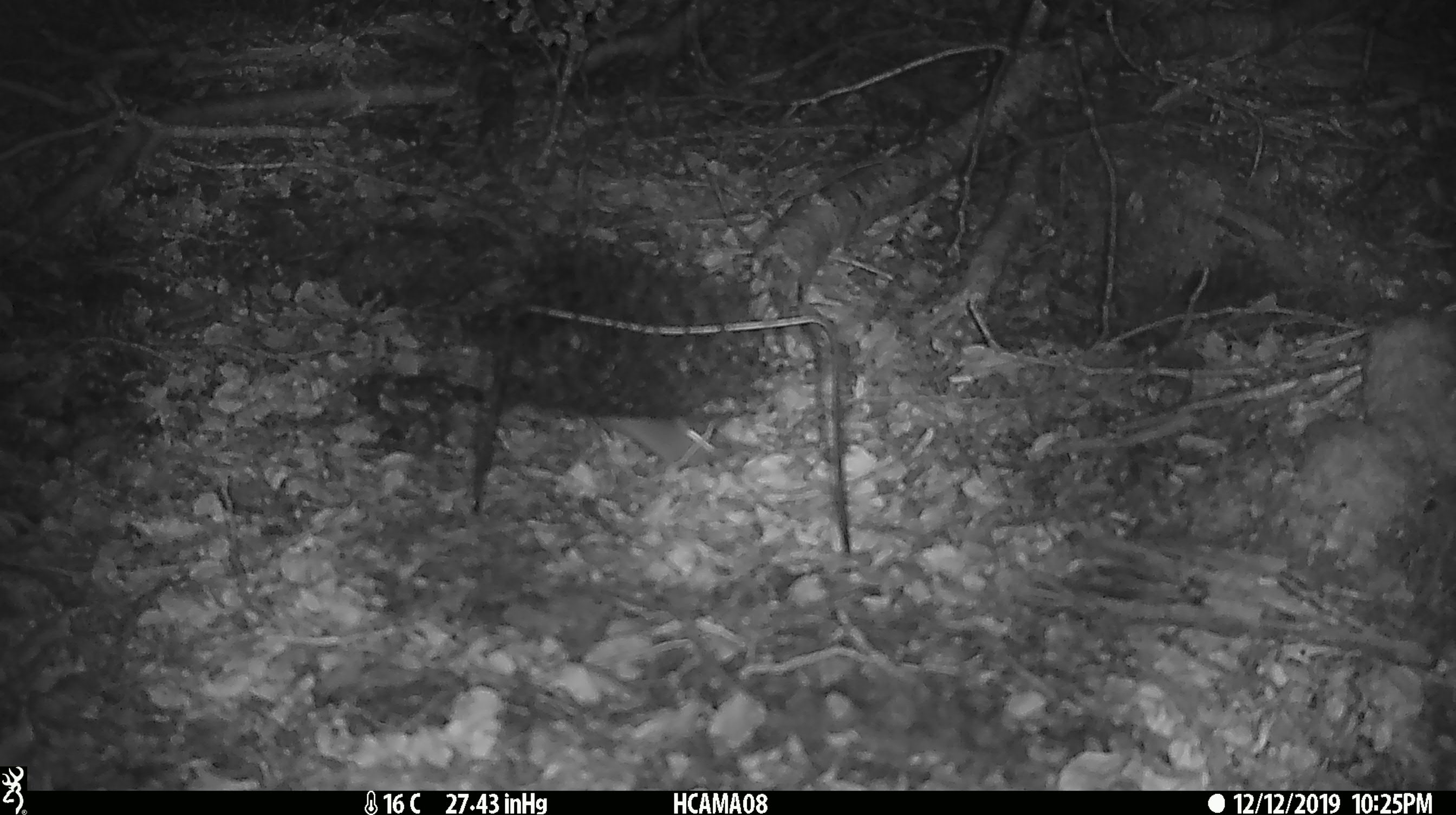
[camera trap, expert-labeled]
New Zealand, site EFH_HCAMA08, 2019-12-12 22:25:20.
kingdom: Animalia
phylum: Chordata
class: Mammalia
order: Rodentia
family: Muridae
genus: Mus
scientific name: Mus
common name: mouse